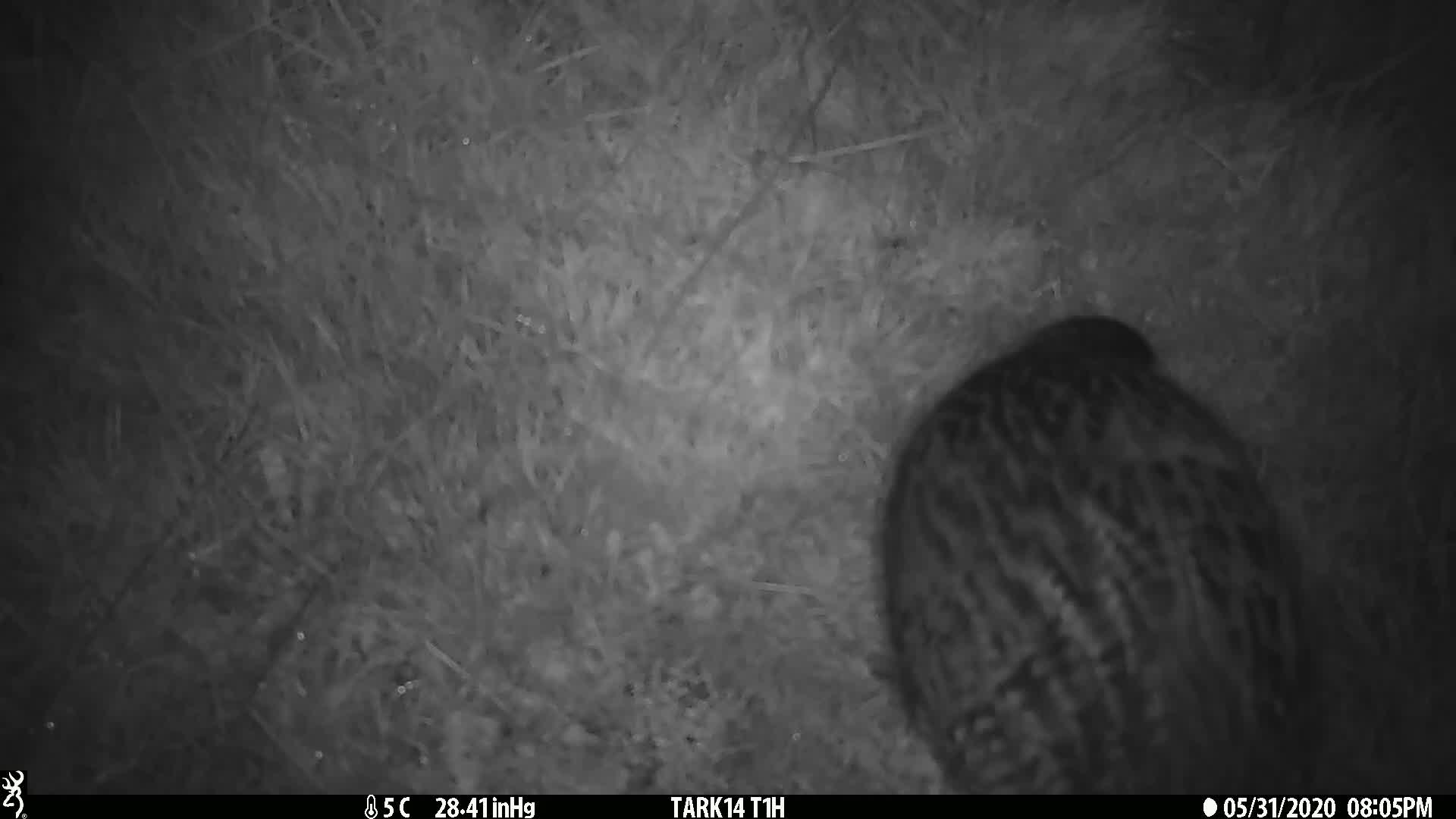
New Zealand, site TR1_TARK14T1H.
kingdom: Animalia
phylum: Chordata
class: Aves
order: Gruiformes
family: Rallidae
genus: Gallirallus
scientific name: Gallirallus australis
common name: weka